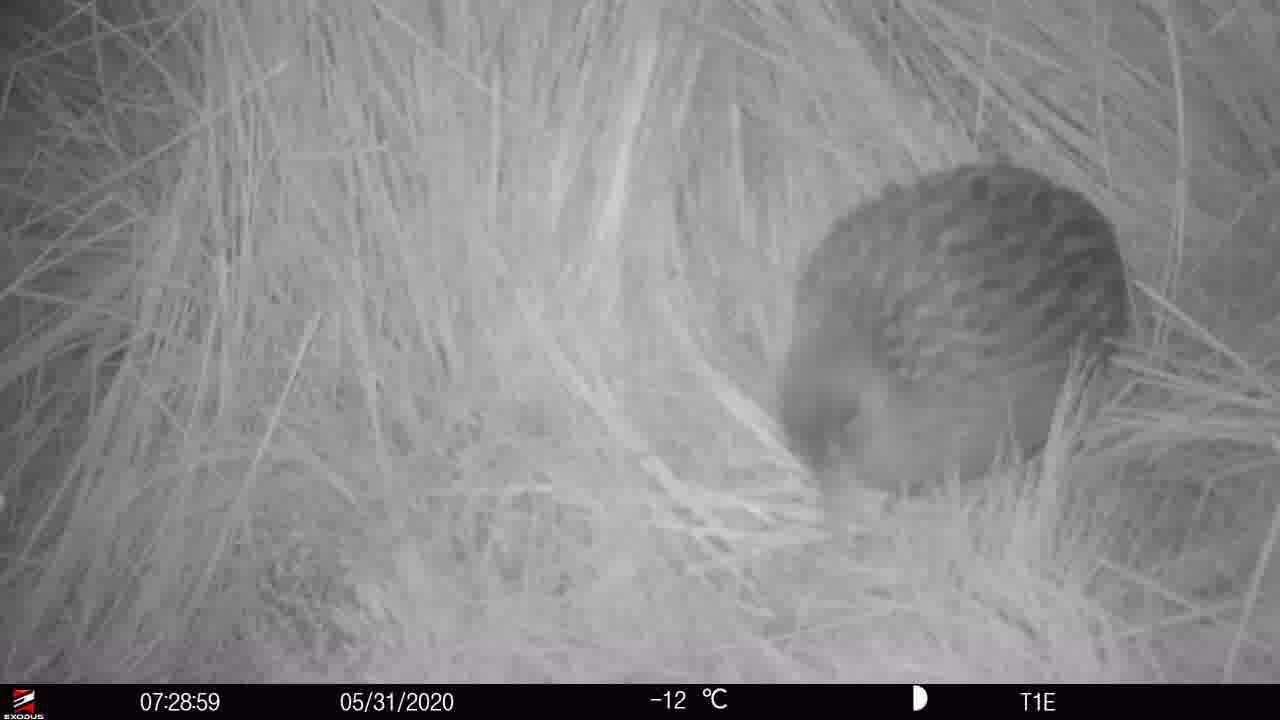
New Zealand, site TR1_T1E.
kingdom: Animalia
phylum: Chordata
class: Aves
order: Gruiformes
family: Rallidae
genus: Gallirallus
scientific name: Gallirallus australis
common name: weka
Weka (Gallirallus australis).